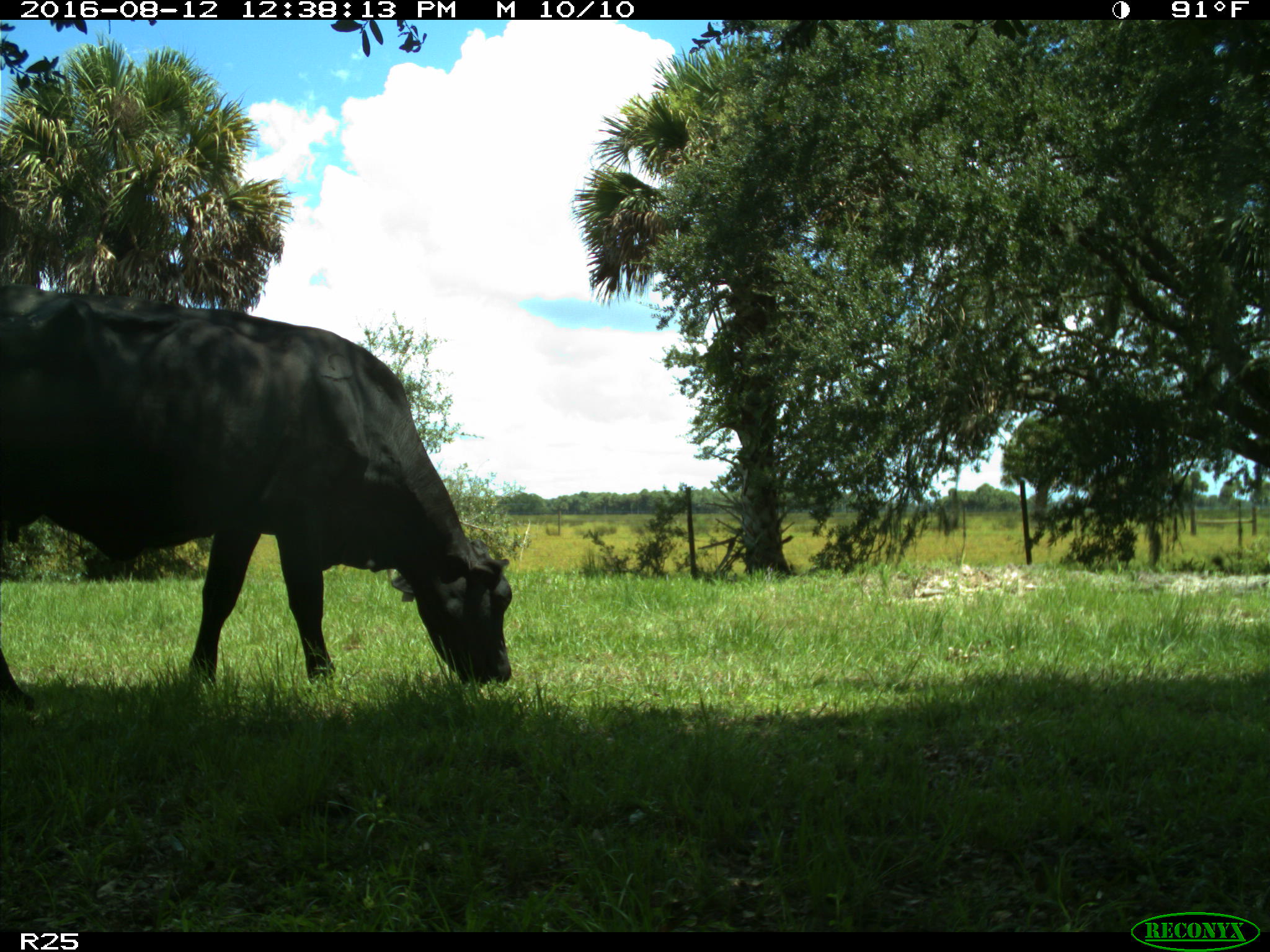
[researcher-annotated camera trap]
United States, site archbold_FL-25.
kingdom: Animalia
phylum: Chordata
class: Mammalia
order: Artiodactyla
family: Bovidae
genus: Bos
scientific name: Bos taurus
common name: domestic cow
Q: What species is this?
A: Bos taurus (domestic cow).